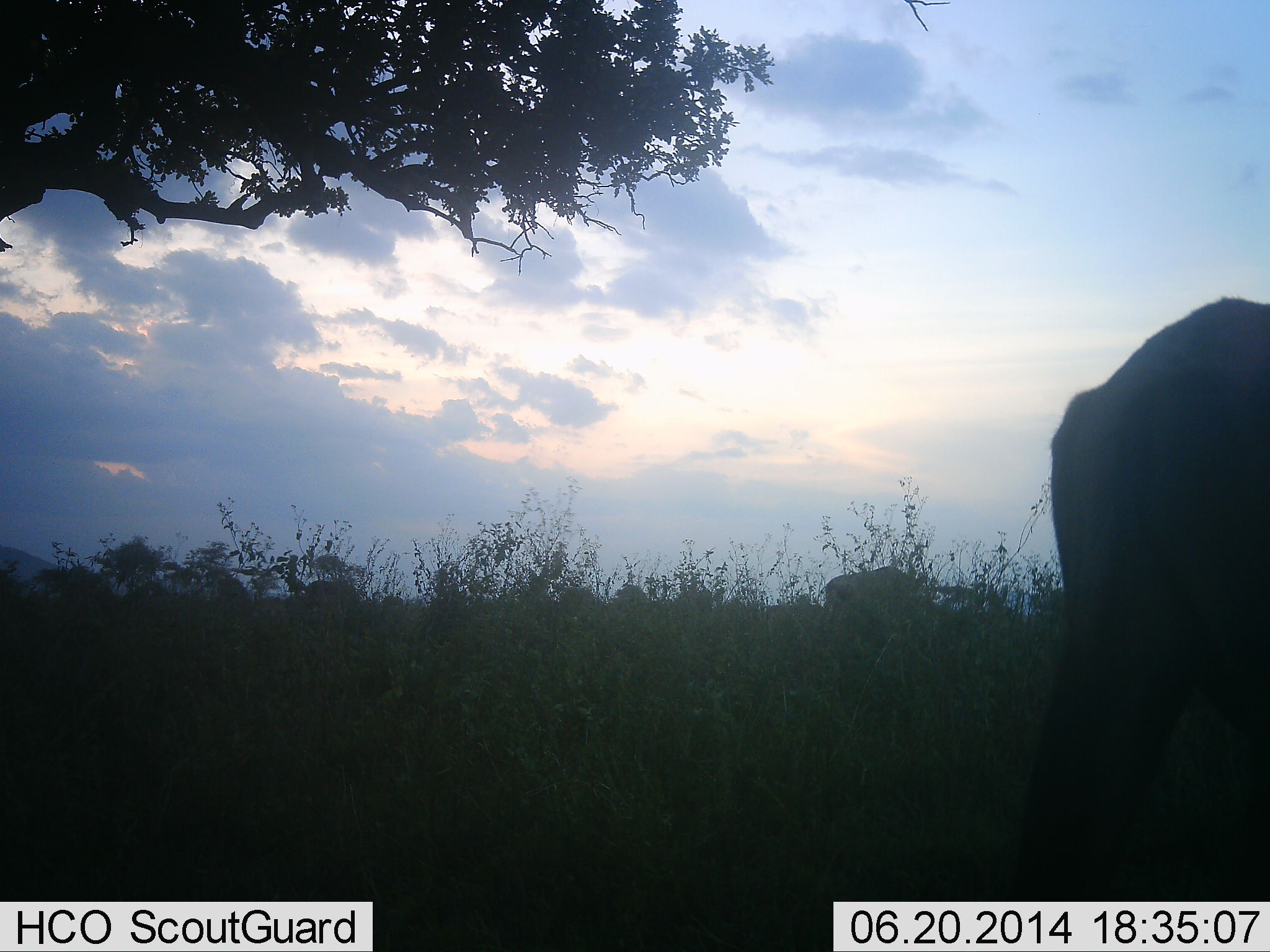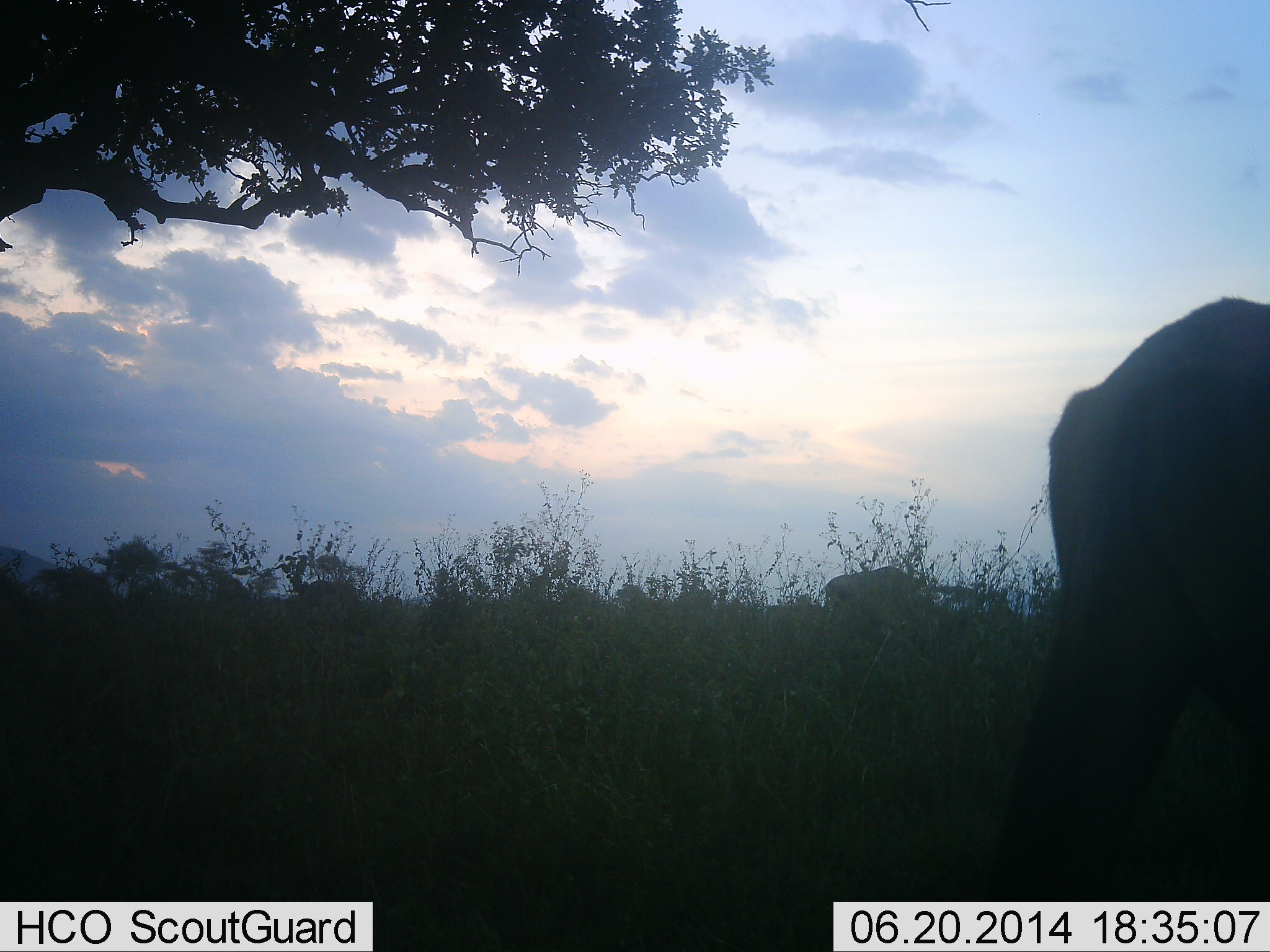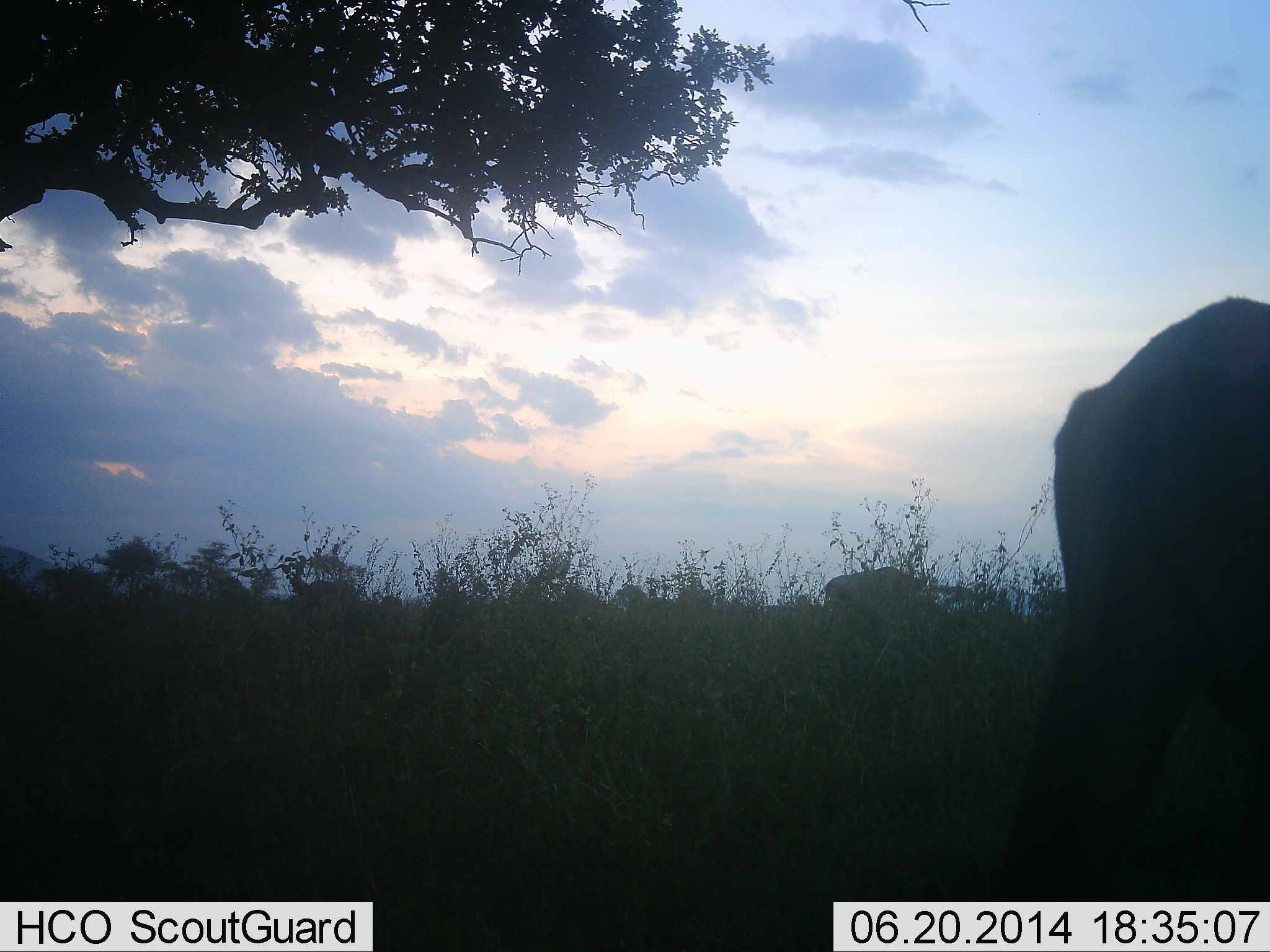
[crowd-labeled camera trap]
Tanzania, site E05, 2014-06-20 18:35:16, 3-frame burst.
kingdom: Animalia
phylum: Chordata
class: Mammalia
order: Artiodactyla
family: Bovidae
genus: Connochaetes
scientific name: Connochaetes taurinus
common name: blue wildebeest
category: wildebeest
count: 2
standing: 73%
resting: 0%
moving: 9%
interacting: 0%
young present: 0%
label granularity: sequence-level